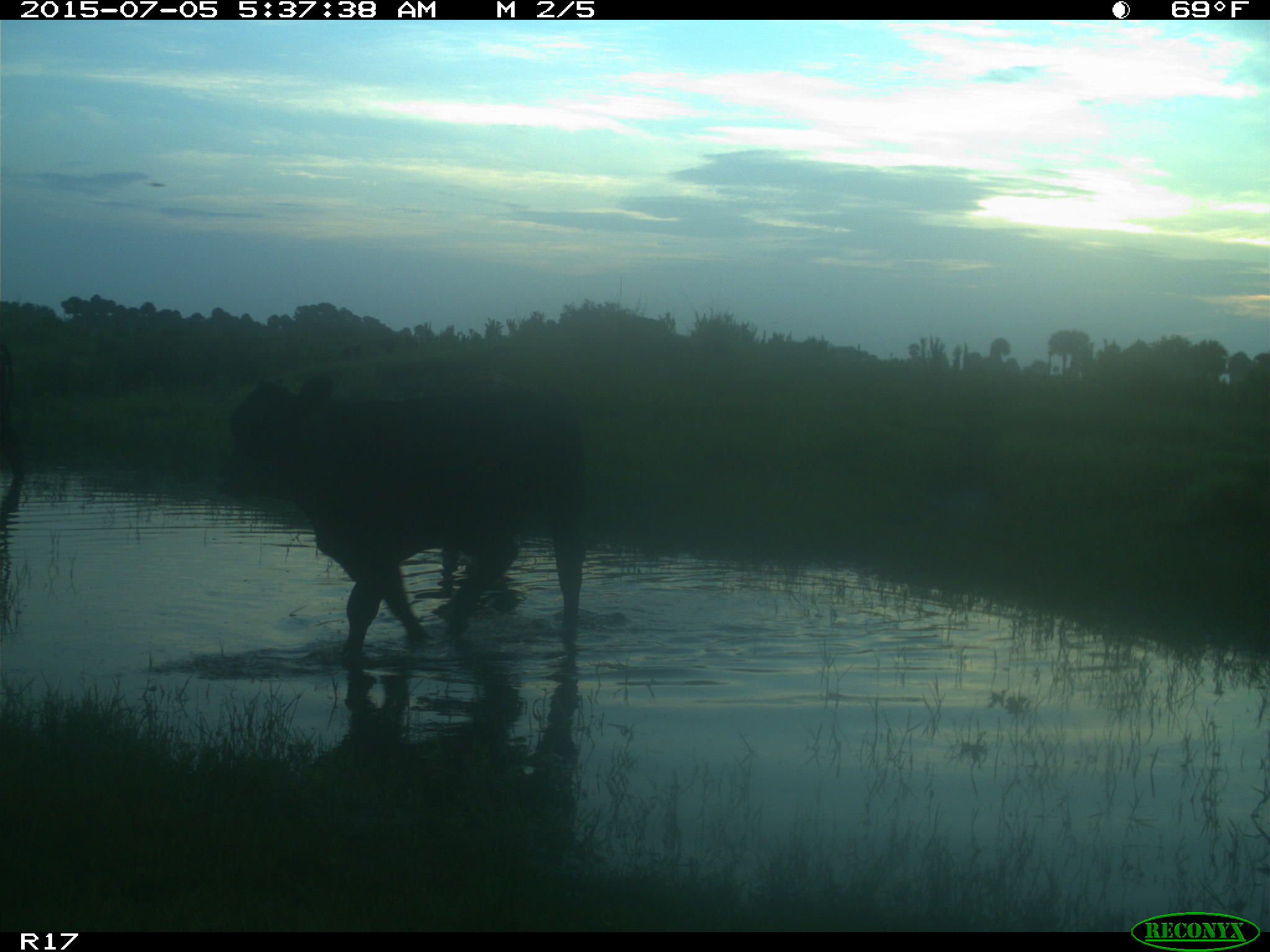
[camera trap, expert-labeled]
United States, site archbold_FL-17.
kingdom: Animalia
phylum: Chordata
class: Mammalia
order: Artiodactyla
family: Bovidae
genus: Bos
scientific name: Bos taurus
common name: domestic cow